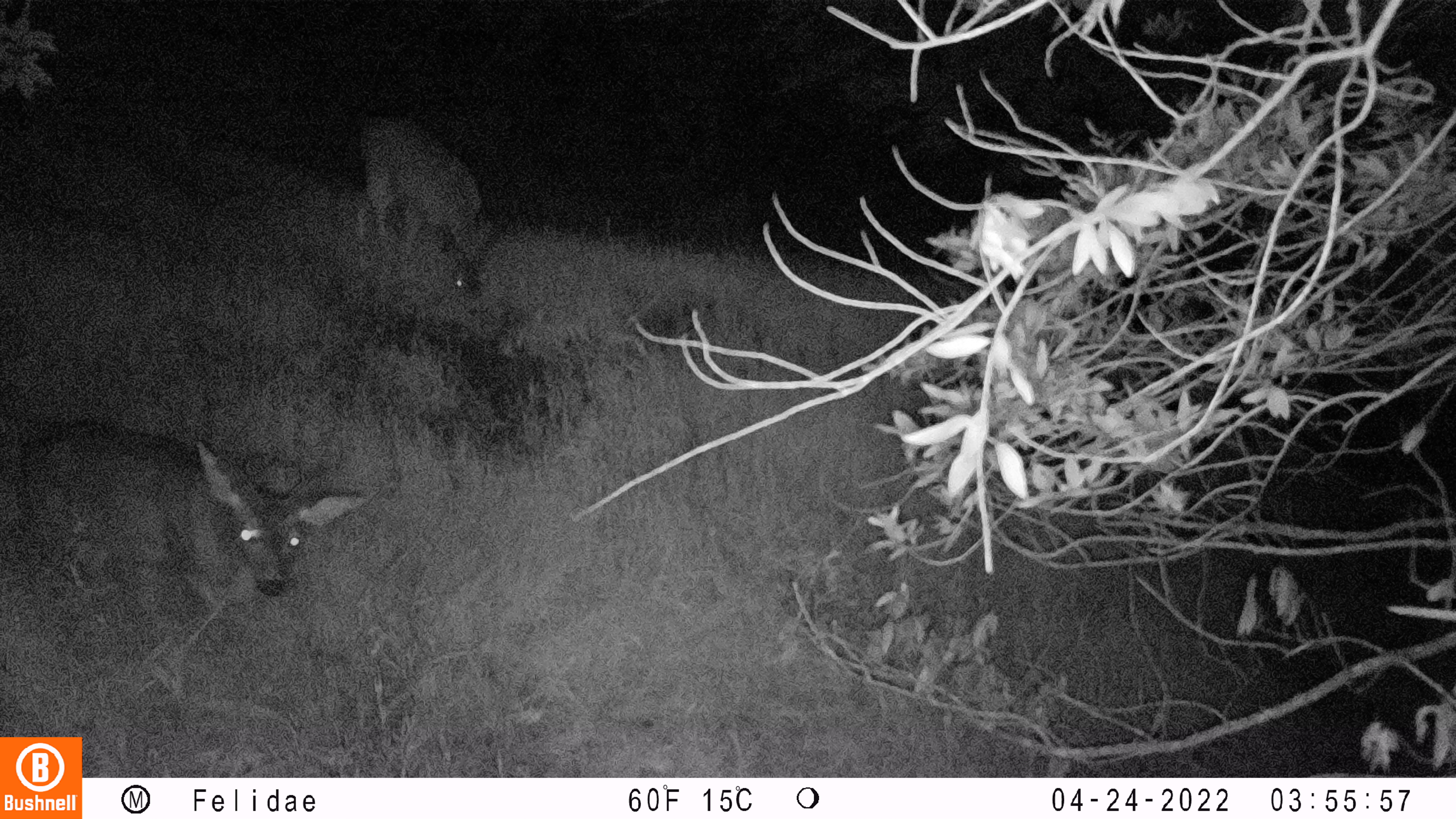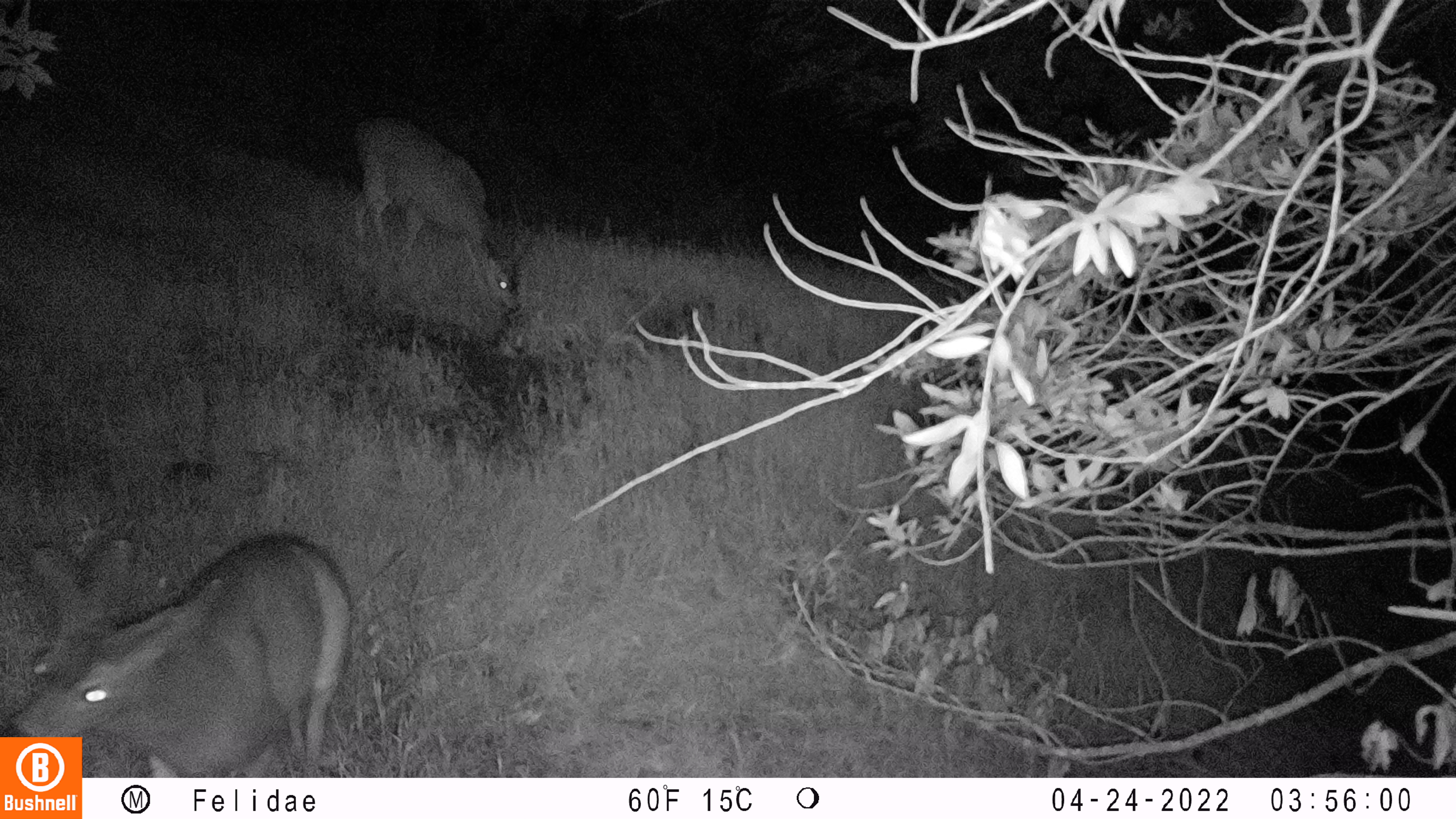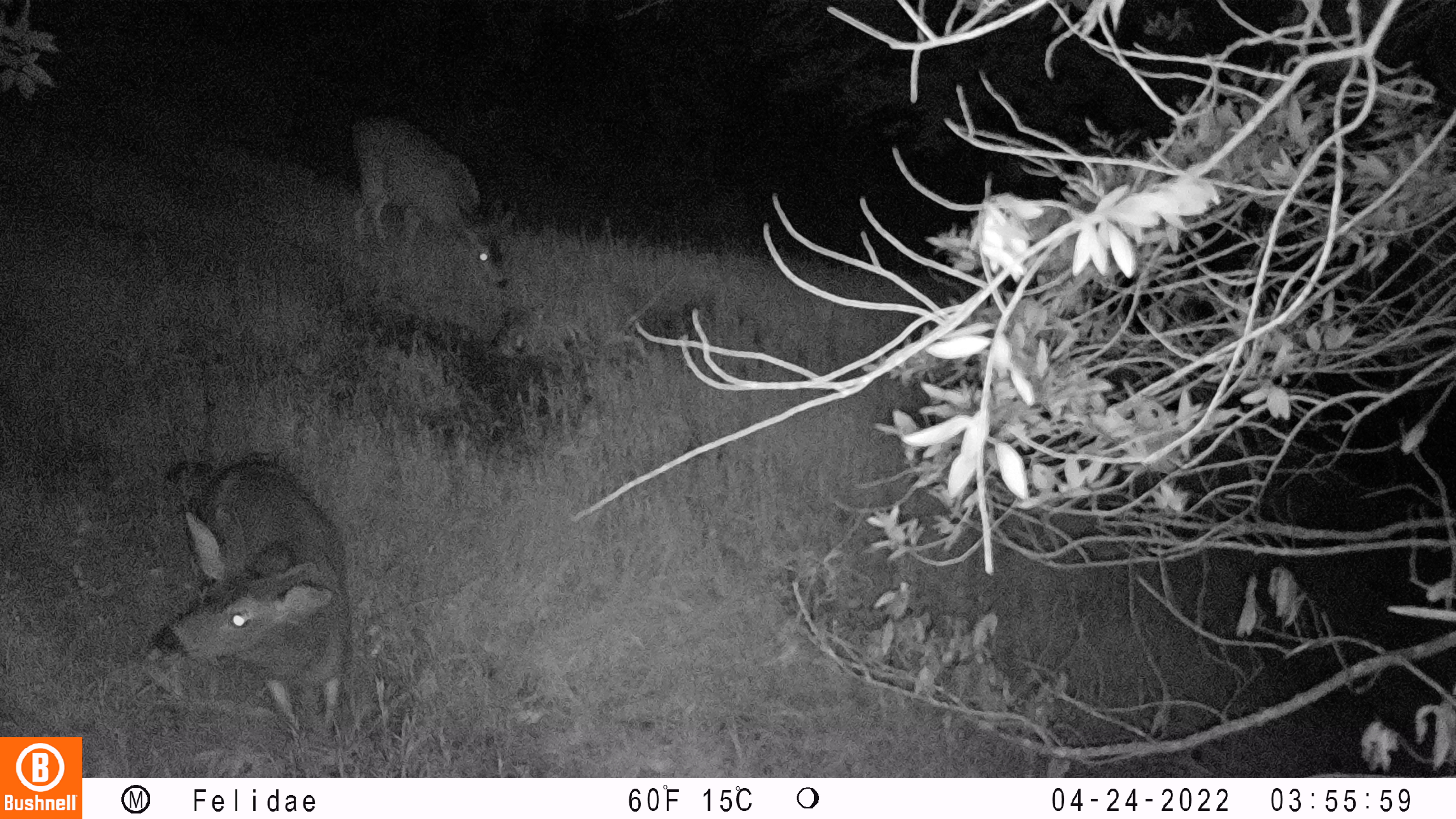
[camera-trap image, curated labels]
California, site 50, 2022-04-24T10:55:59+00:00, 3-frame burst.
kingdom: Animalia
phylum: Chordata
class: Mammalia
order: Artiodactyla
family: Cervidae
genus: Odocoileus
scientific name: Odocoileus hemionus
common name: mule deer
Mule deer (Odocoileus hemionus).